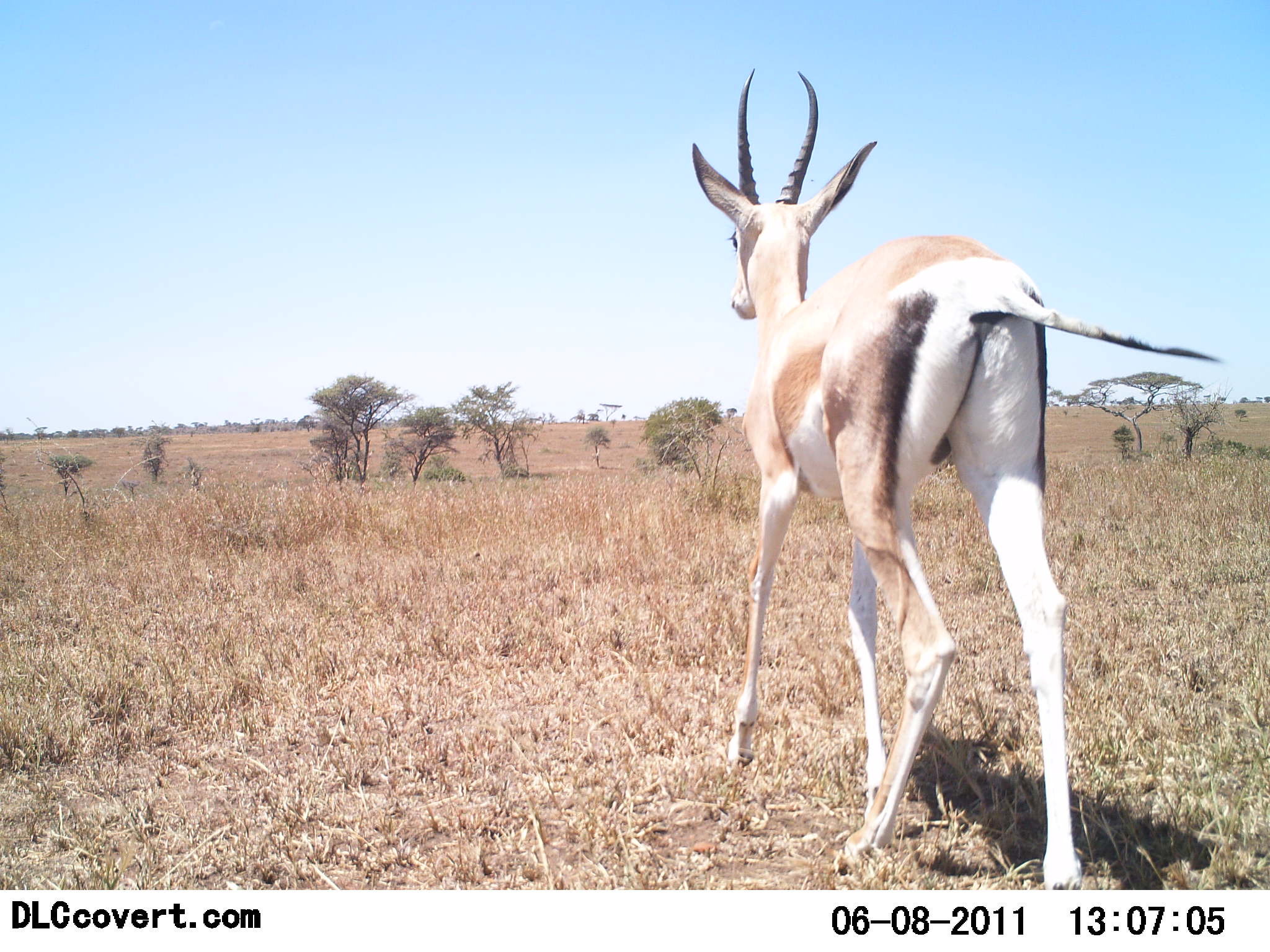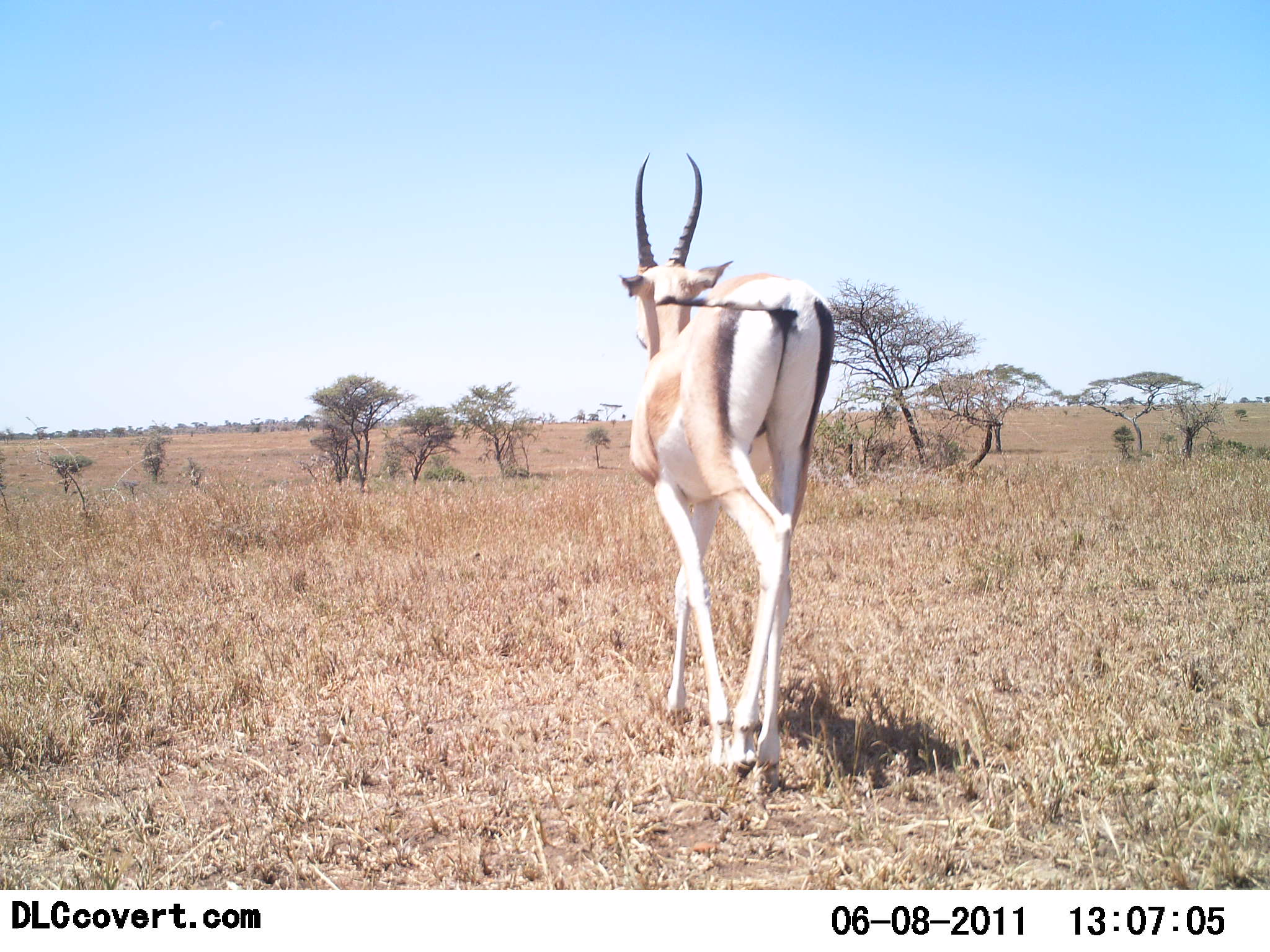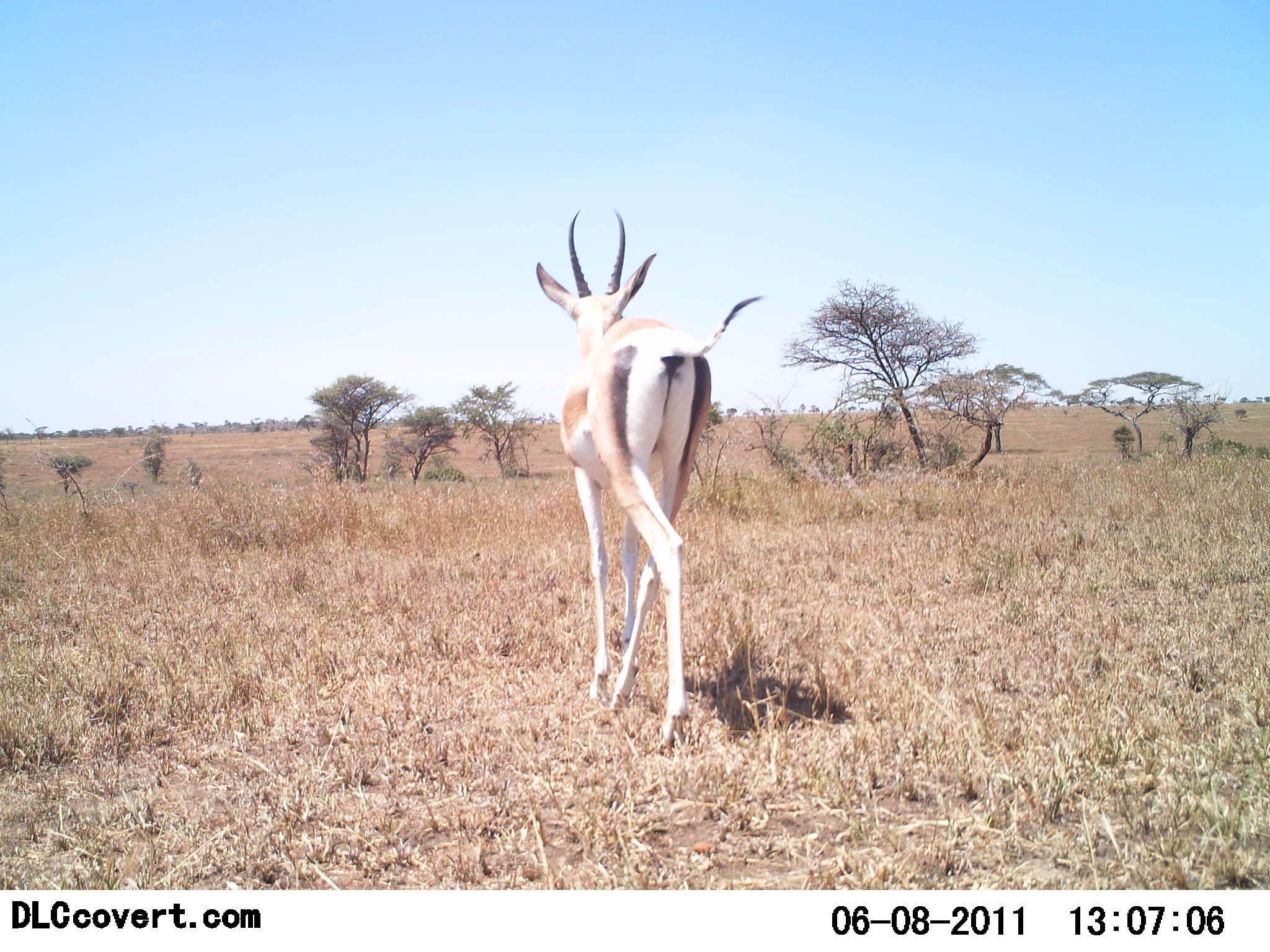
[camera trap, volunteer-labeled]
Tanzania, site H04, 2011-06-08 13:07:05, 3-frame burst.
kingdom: Animalia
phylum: Chordata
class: Mammalia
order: Artiodactyla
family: Bovidae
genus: Nanger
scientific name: Nanger granti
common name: grant's gazelle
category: gazellegrants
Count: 1.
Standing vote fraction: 18%.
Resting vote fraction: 0%.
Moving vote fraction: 82%.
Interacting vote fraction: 0%.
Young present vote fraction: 0%.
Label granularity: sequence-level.